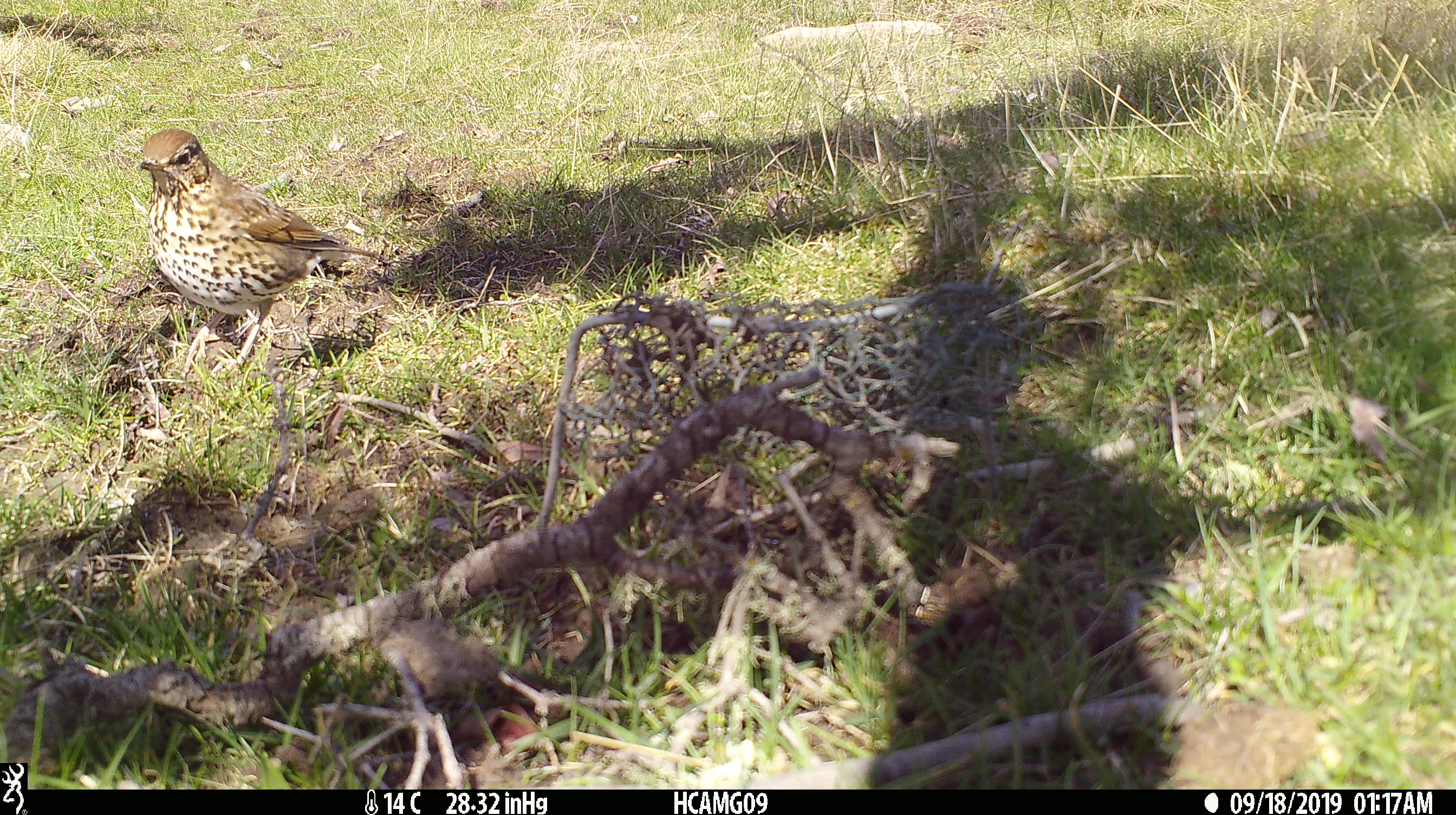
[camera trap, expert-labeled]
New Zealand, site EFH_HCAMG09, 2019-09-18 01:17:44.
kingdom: Animalia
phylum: Chordata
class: Aves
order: Passeriformes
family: Turdidae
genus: Turdus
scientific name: Turdus philomelos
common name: song thrush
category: thrush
Thrush (song thrush) (Turdus philomelos).